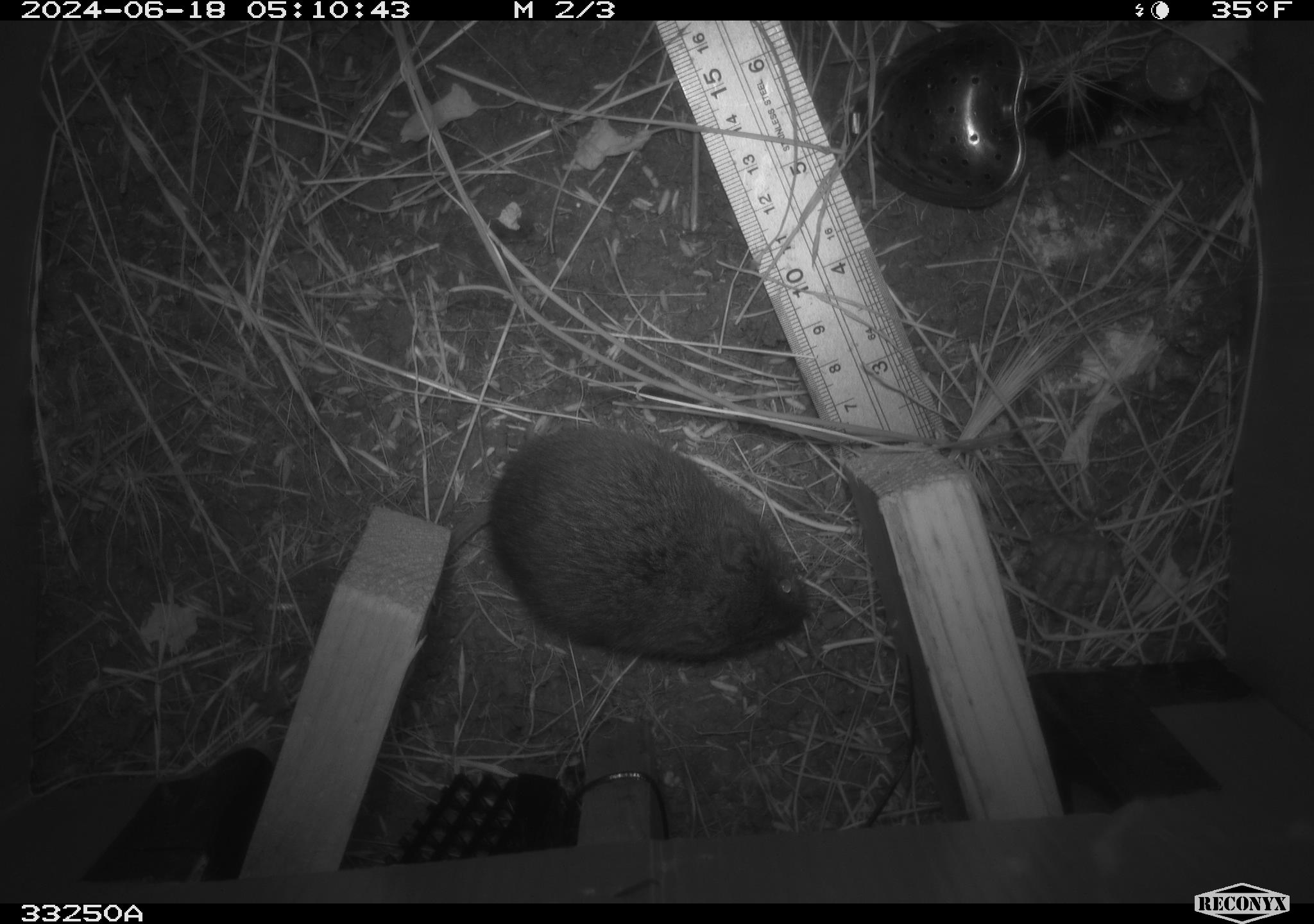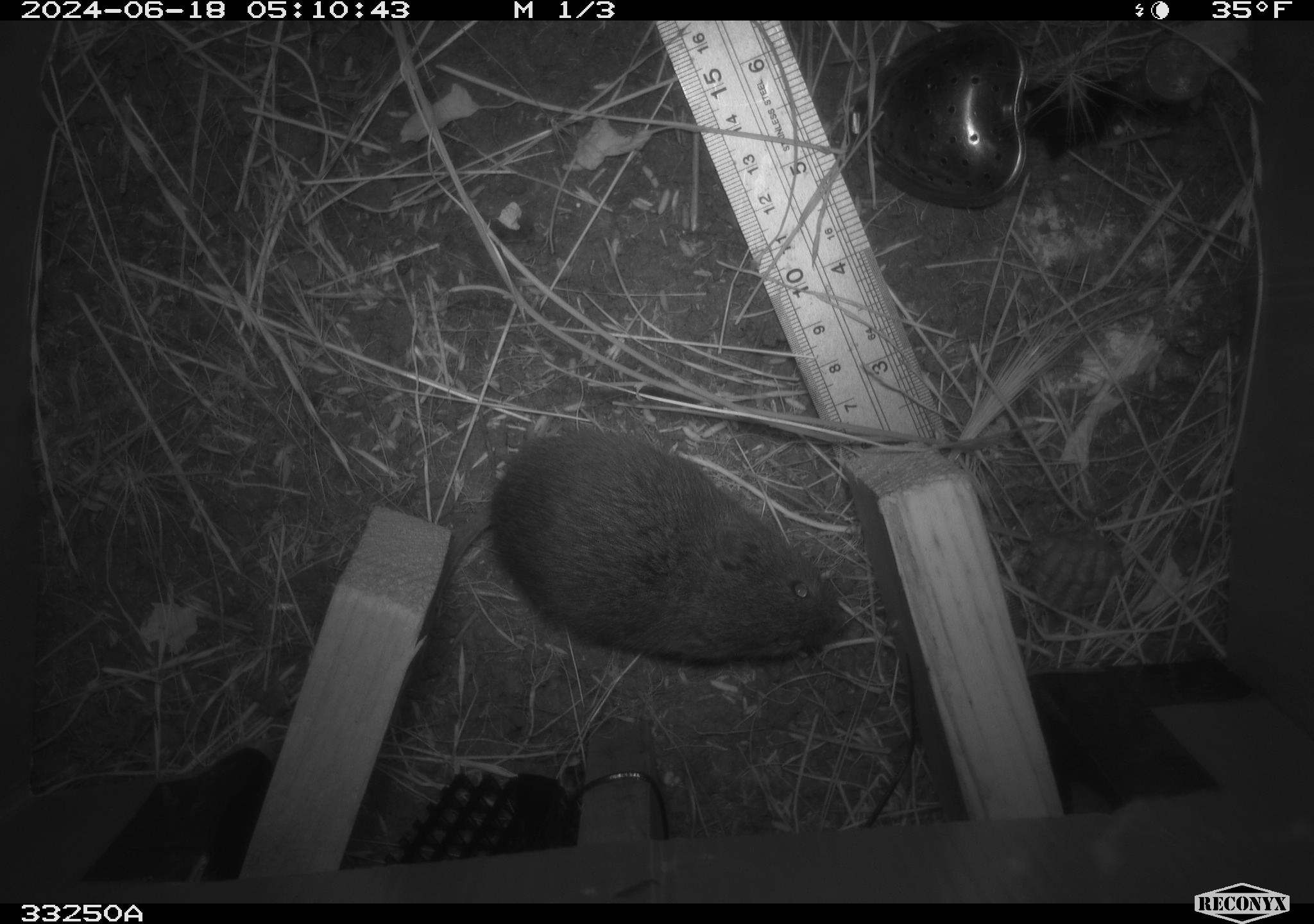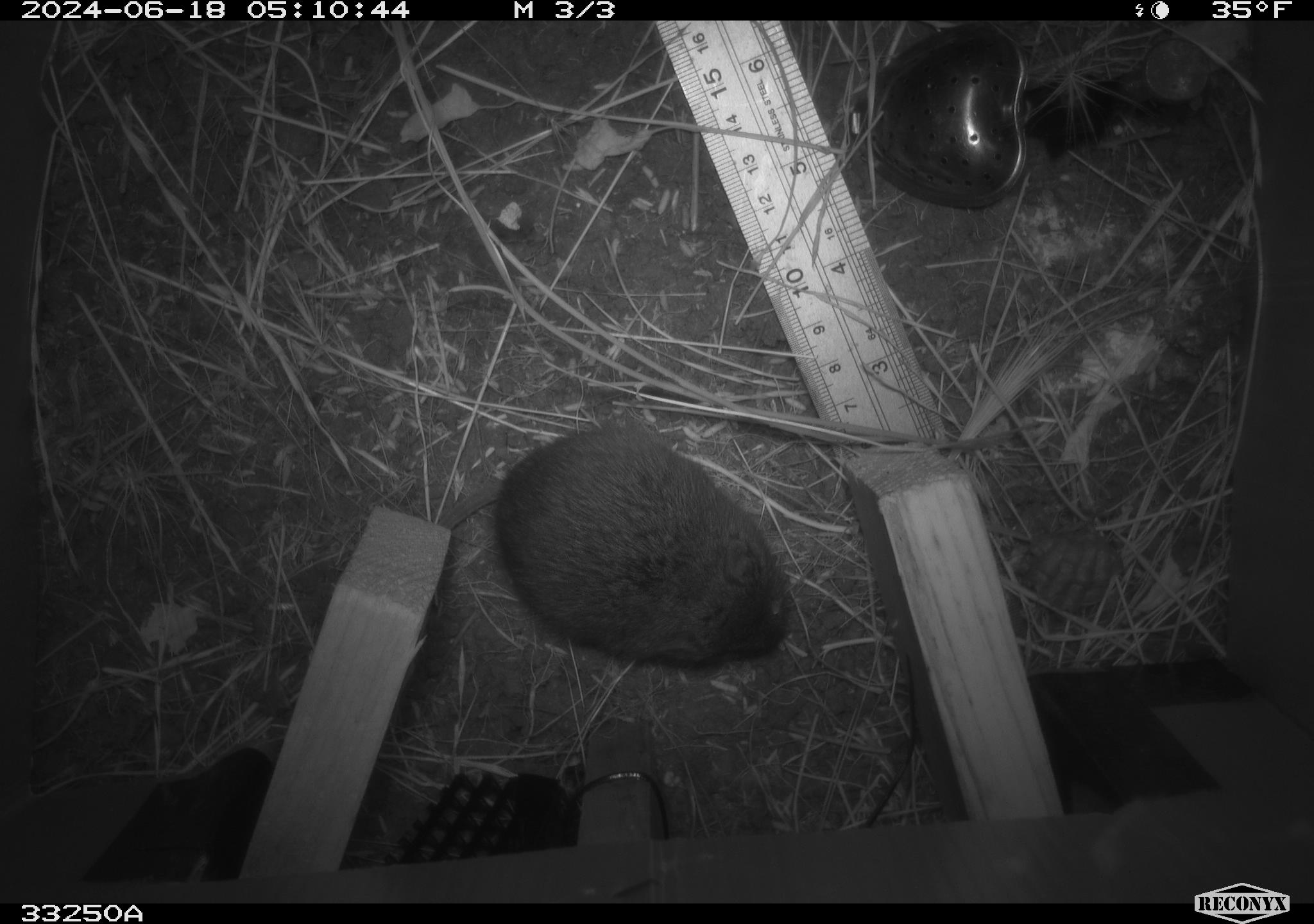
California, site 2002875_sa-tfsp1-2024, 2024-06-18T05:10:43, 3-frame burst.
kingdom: Animalia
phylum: Chordata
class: Mammalia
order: Rodentia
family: Cricetidae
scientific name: Arvicolinae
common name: voles, lemmings, and muskrats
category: arvicolinae subfamily